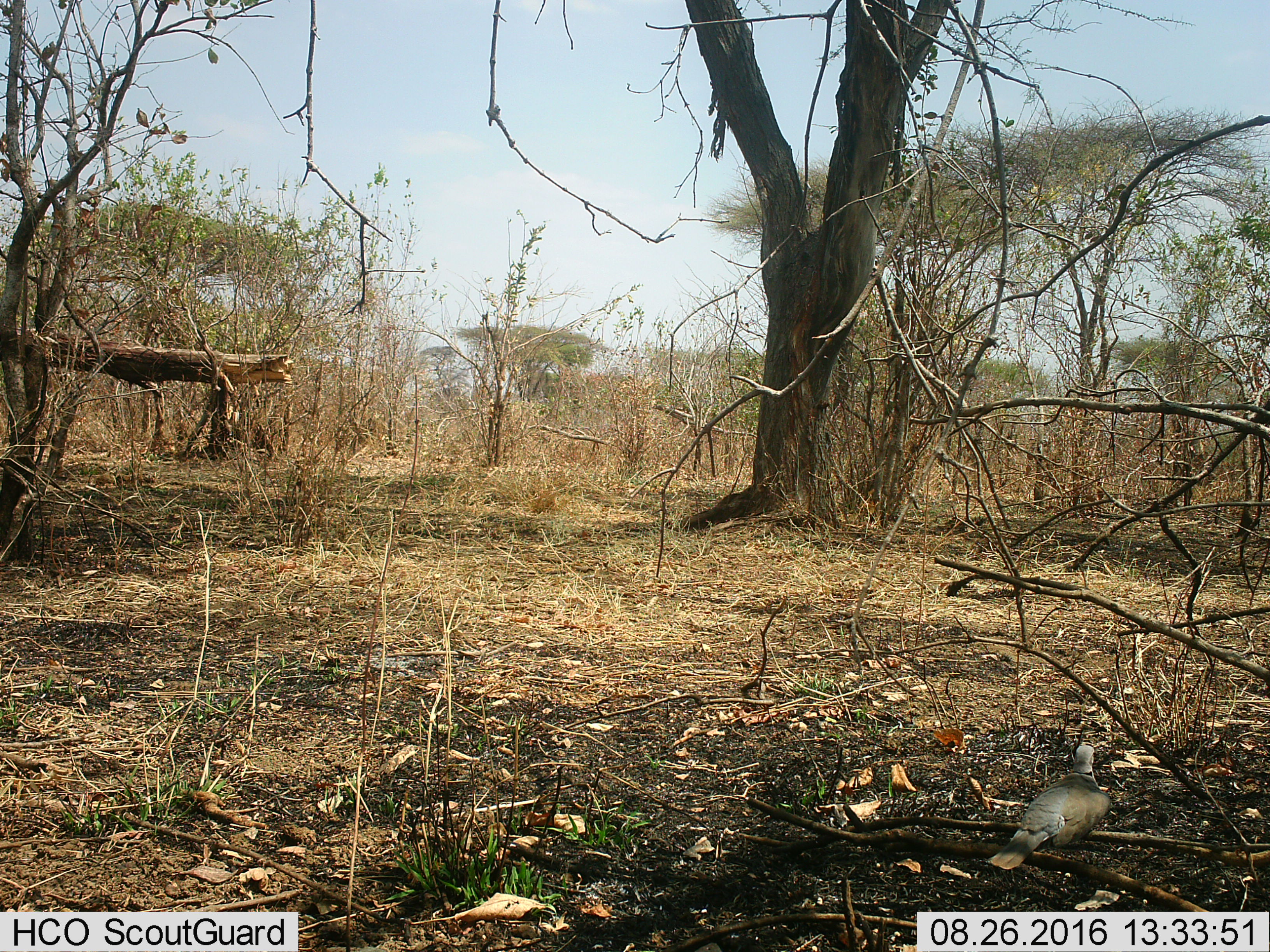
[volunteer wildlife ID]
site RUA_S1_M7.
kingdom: Animalia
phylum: Chordata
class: Aves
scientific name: Aves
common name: bird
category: birdother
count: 1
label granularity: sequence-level